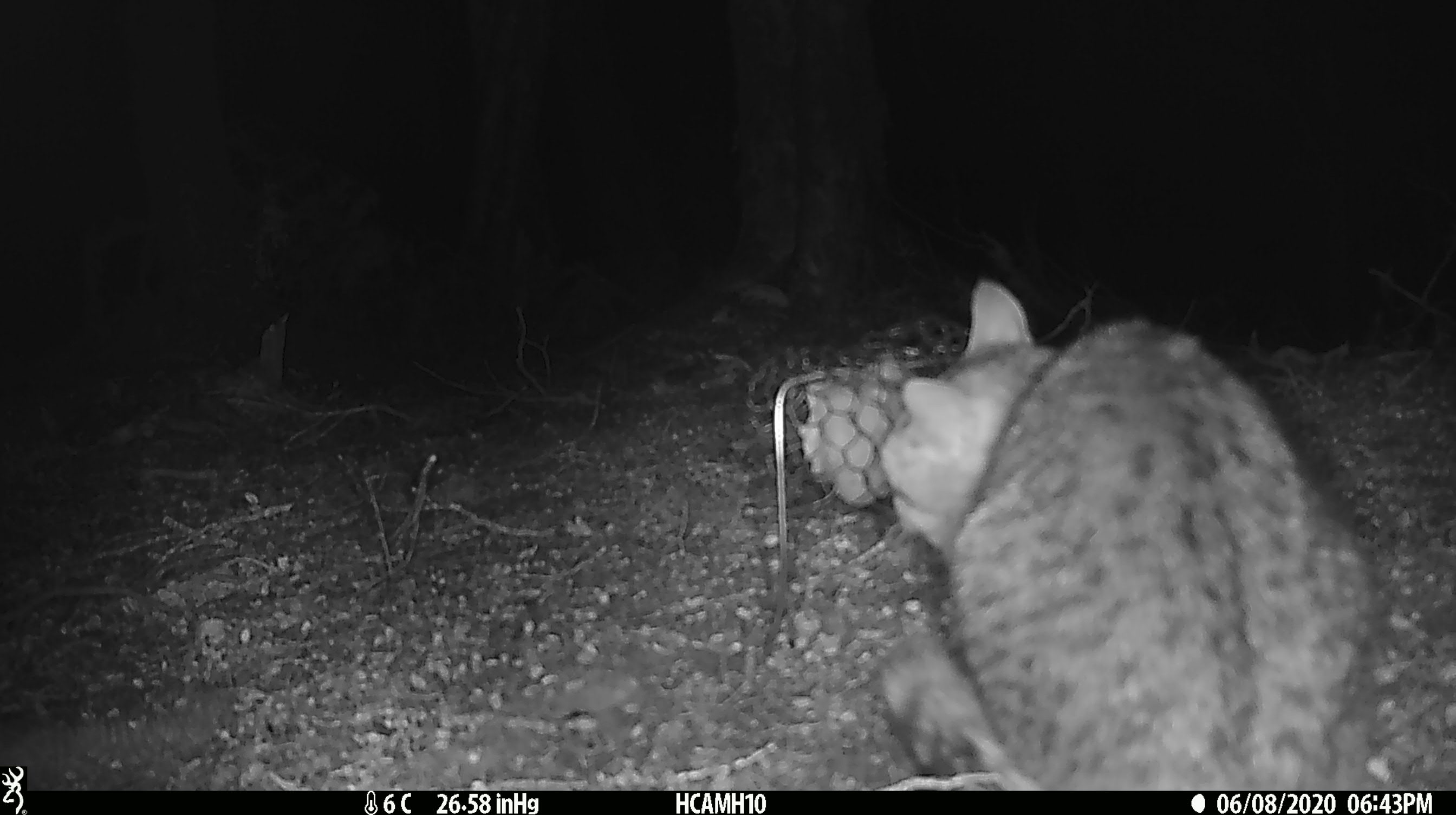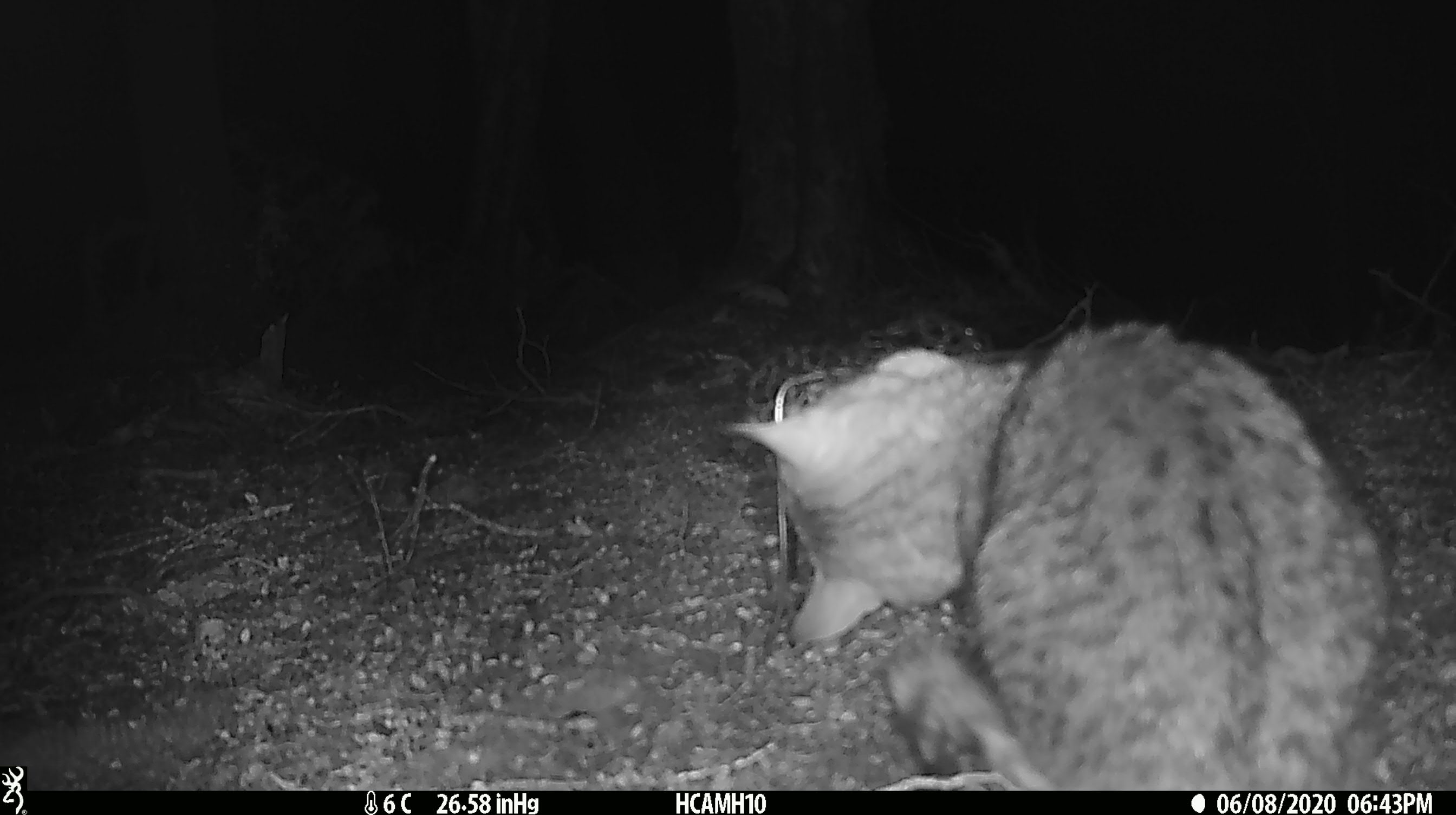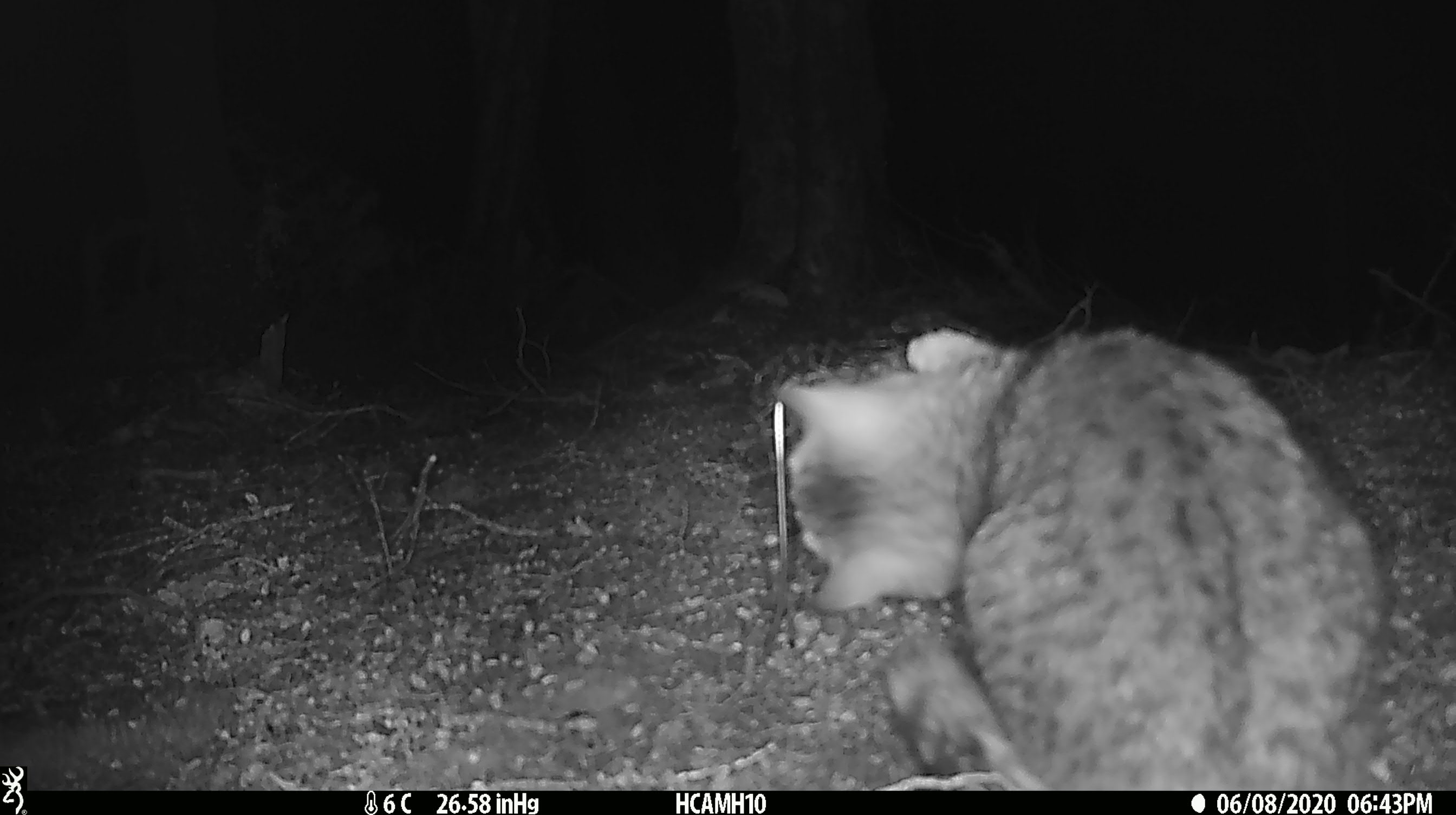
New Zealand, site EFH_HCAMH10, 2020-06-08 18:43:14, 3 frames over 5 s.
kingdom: Animalia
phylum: Chordata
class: Mammalia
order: Carnivora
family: Felidae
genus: Felis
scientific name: Felis catus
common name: domestic cat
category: cat